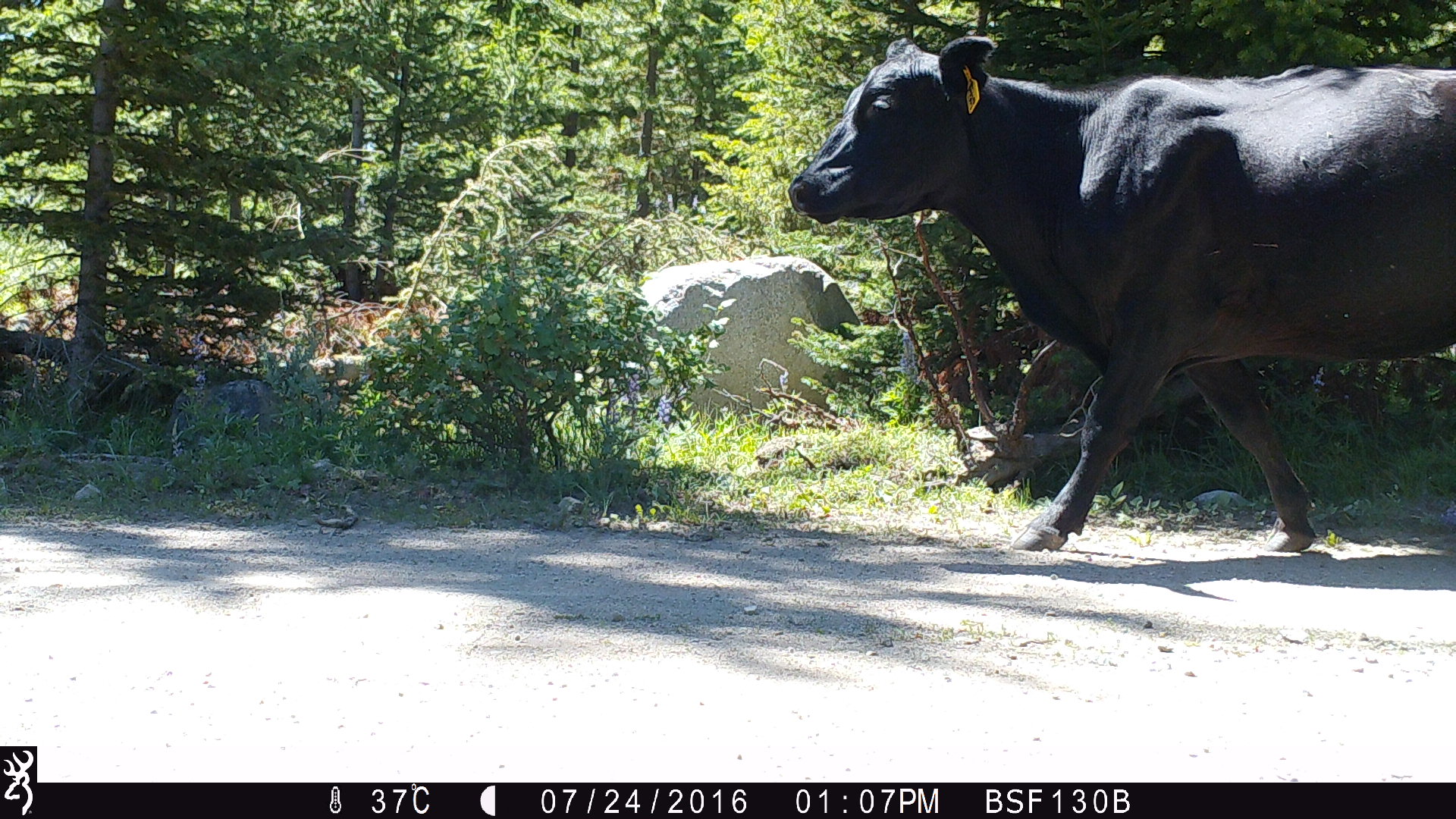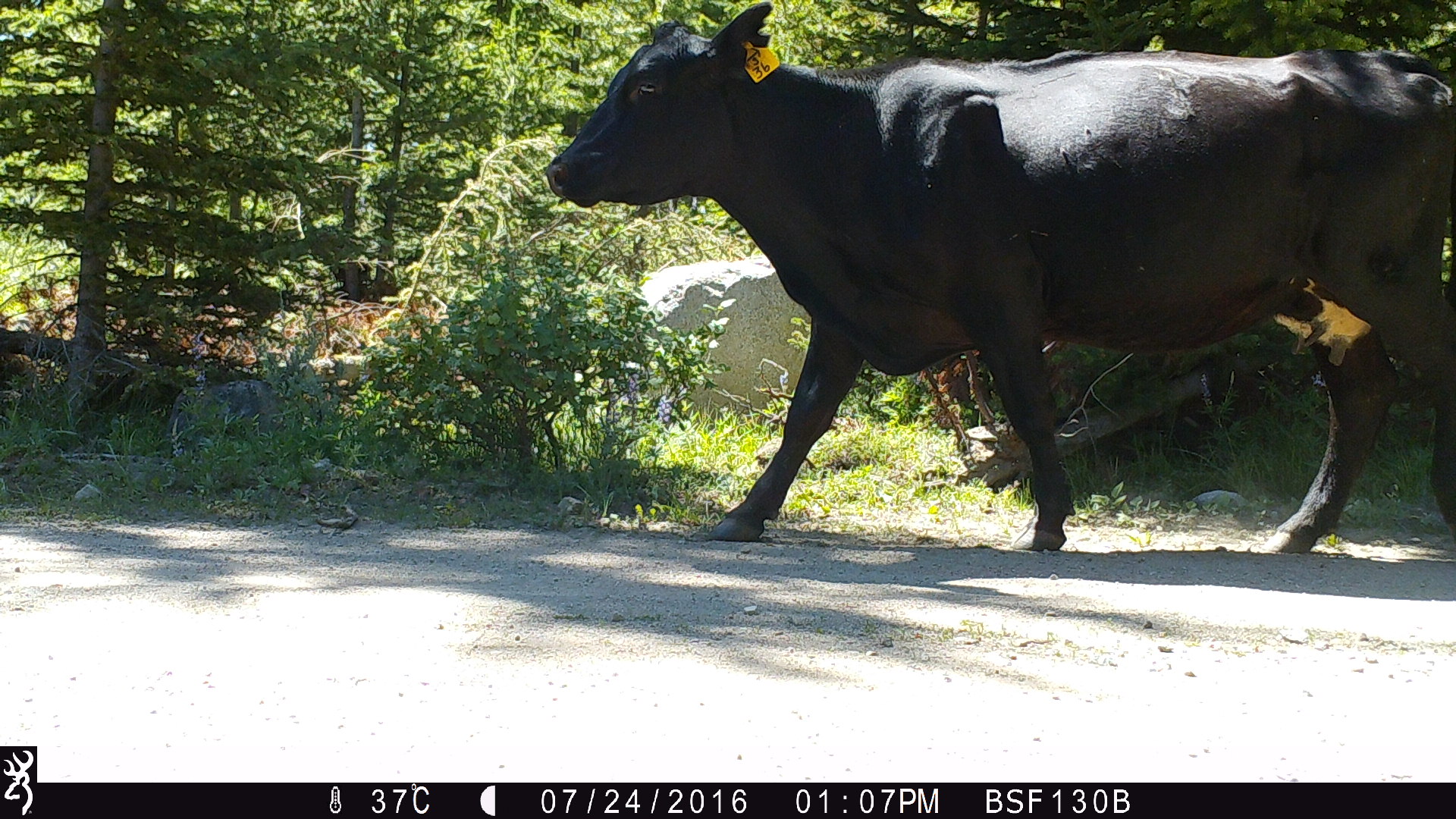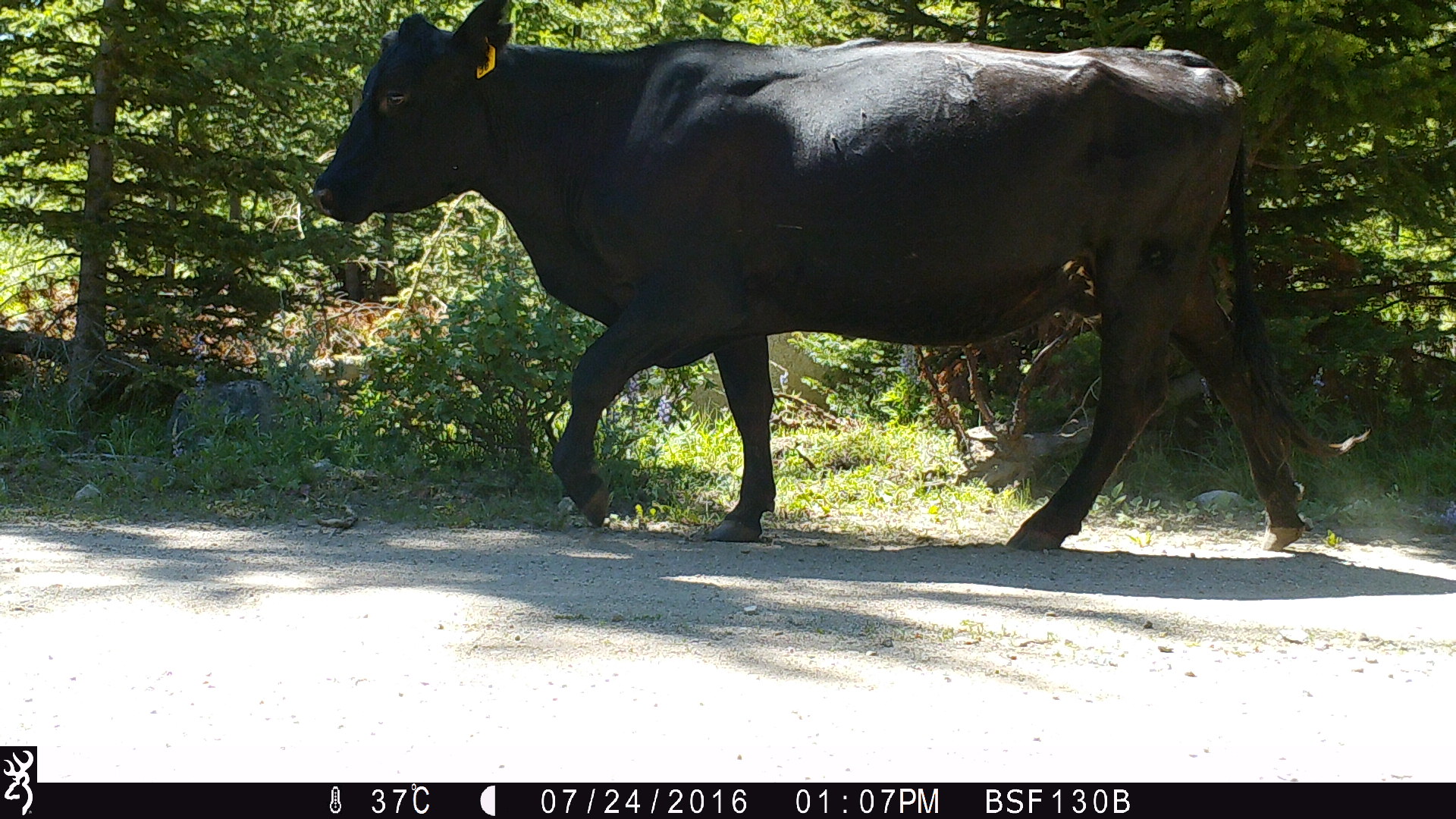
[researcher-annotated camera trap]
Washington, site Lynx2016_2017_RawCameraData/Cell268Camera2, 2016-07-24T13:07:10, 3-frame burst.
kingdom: Animalia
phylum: Chordata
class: Mammalia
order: Artiodactyla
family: Bovidae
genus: Bos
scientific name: Bos taurus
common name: domestic cattle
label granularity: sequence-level